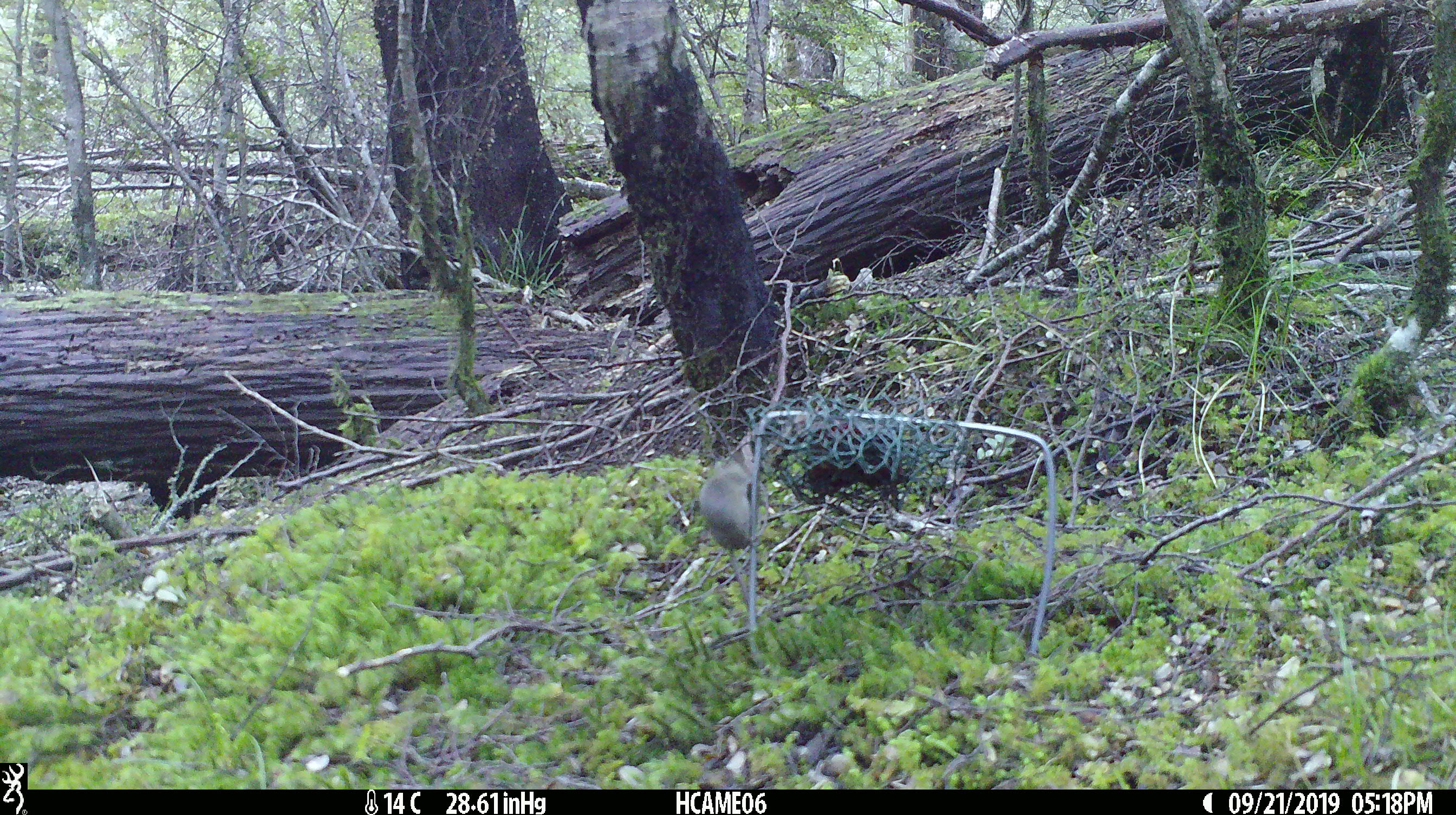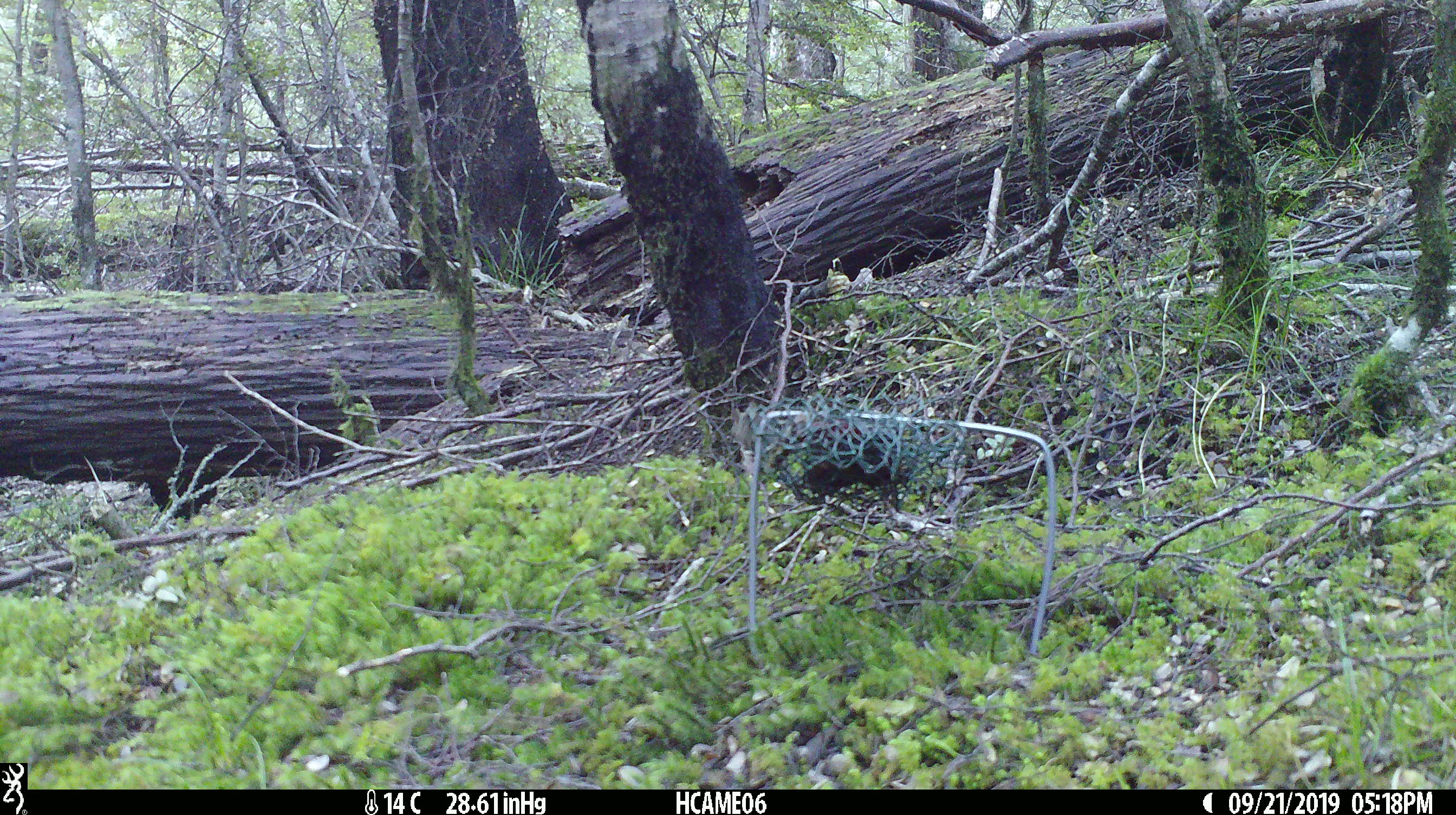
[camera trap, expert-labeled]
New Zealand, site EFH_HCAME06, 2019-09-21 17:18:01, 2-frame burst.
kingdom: Animalia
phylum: Chordata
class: Mammalia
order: Rodentia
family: Muridae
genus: Mus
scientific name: Mus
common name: mouse